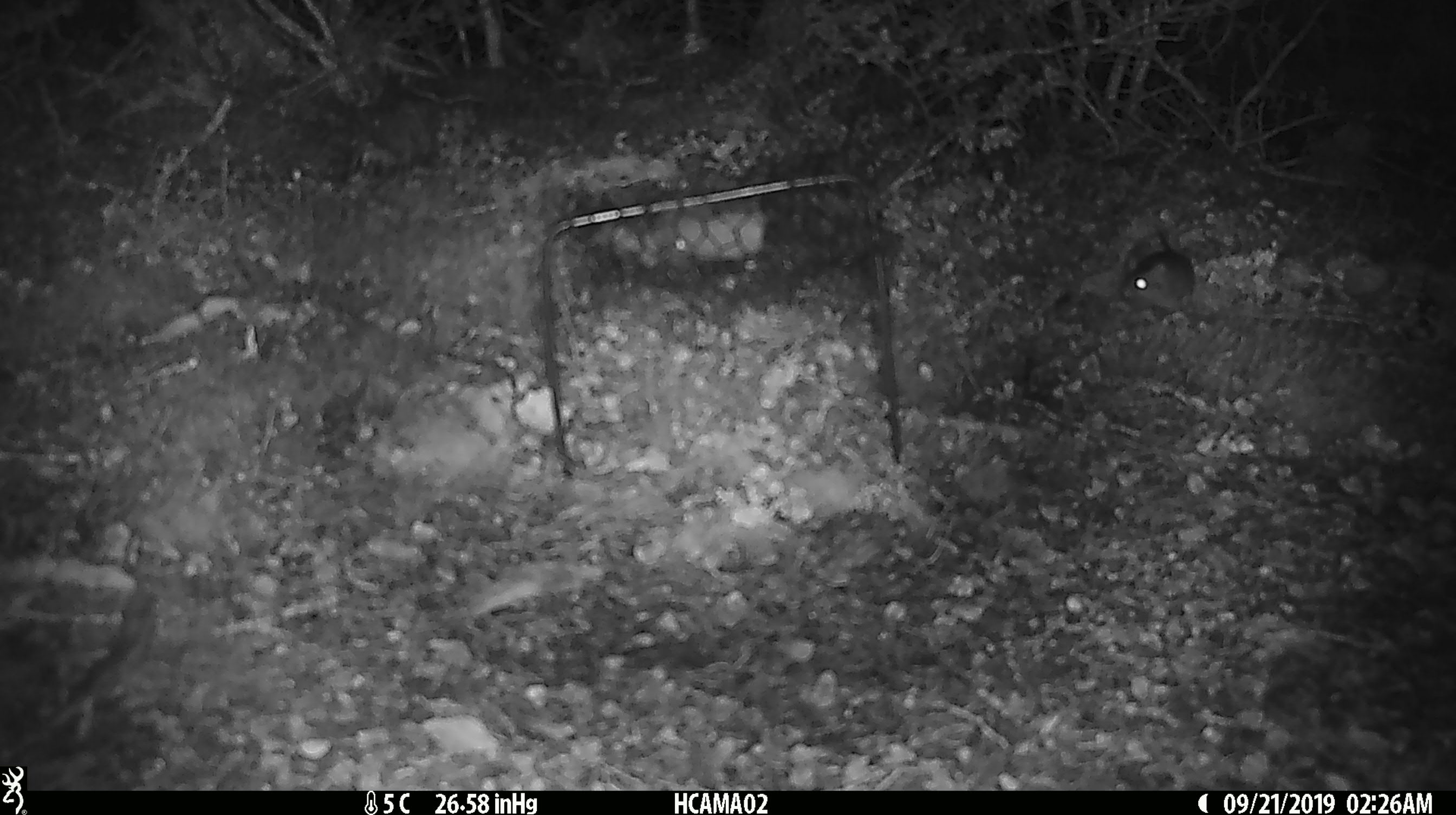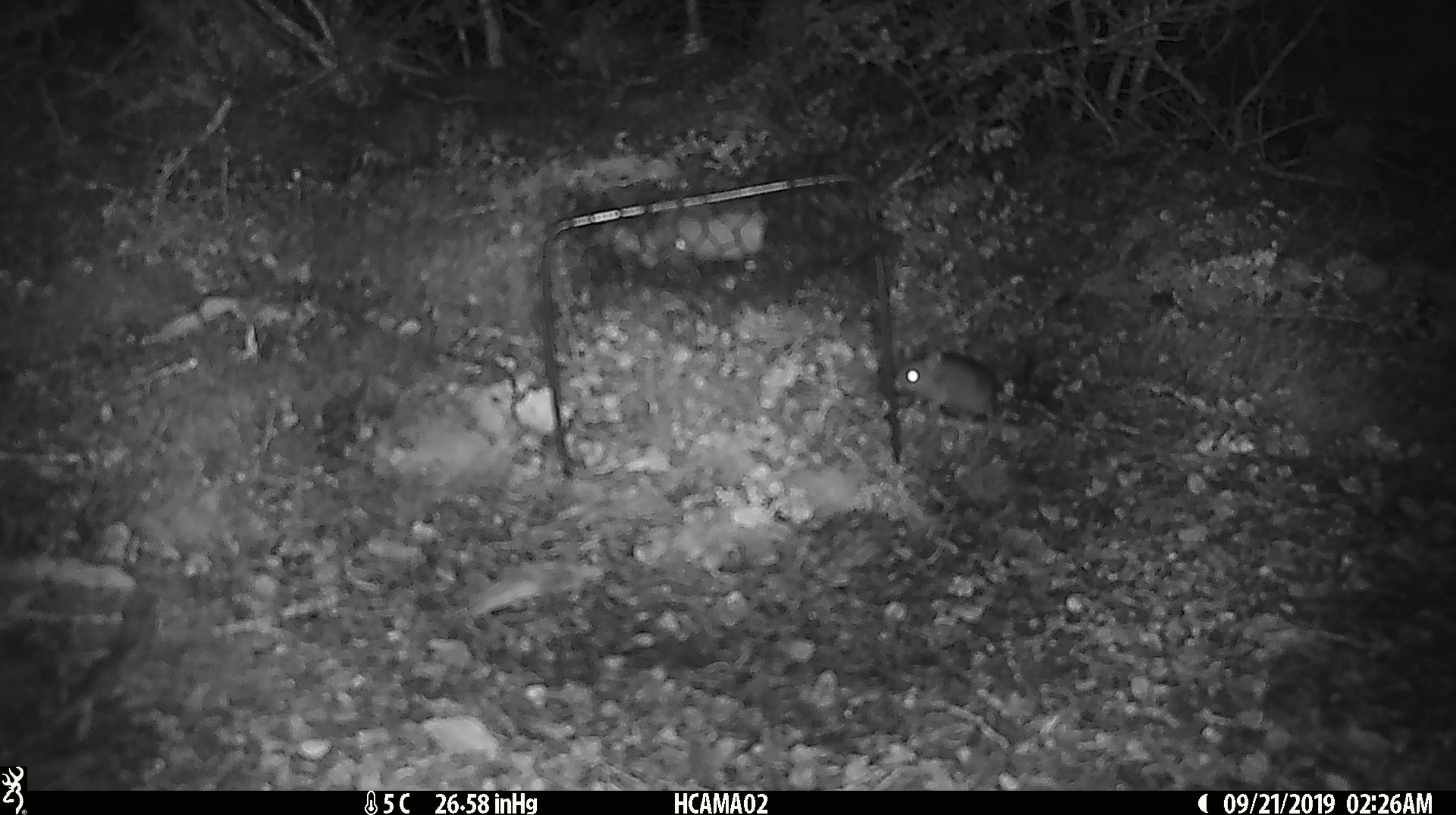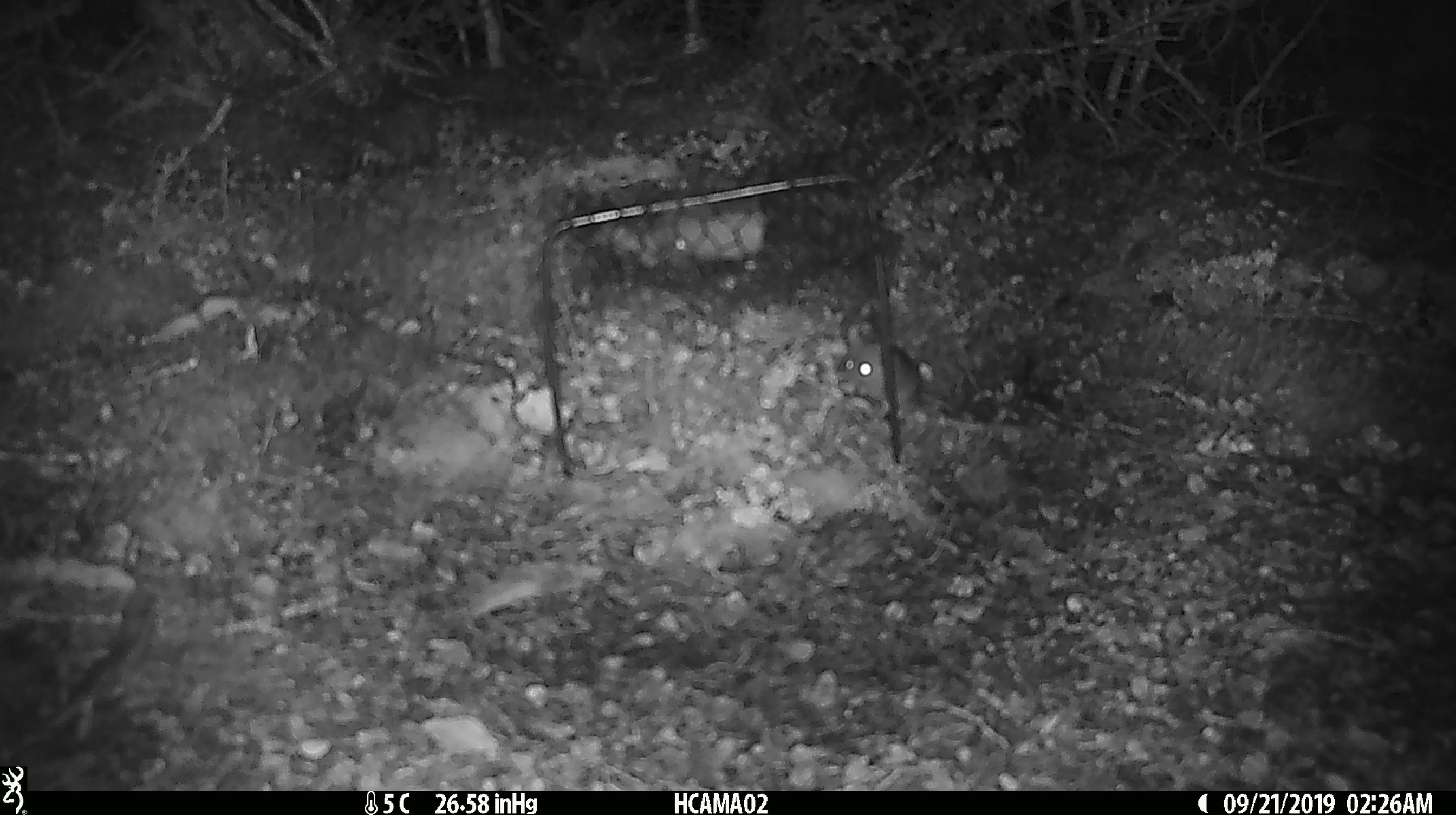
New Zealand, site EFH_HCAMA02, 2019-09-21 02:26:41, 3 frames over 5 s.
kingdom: Animalia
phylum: Chordata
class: Mammalia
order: Rodentia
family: Muridae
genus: Mus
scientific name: Mus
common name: mouse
Mouse (Mus).